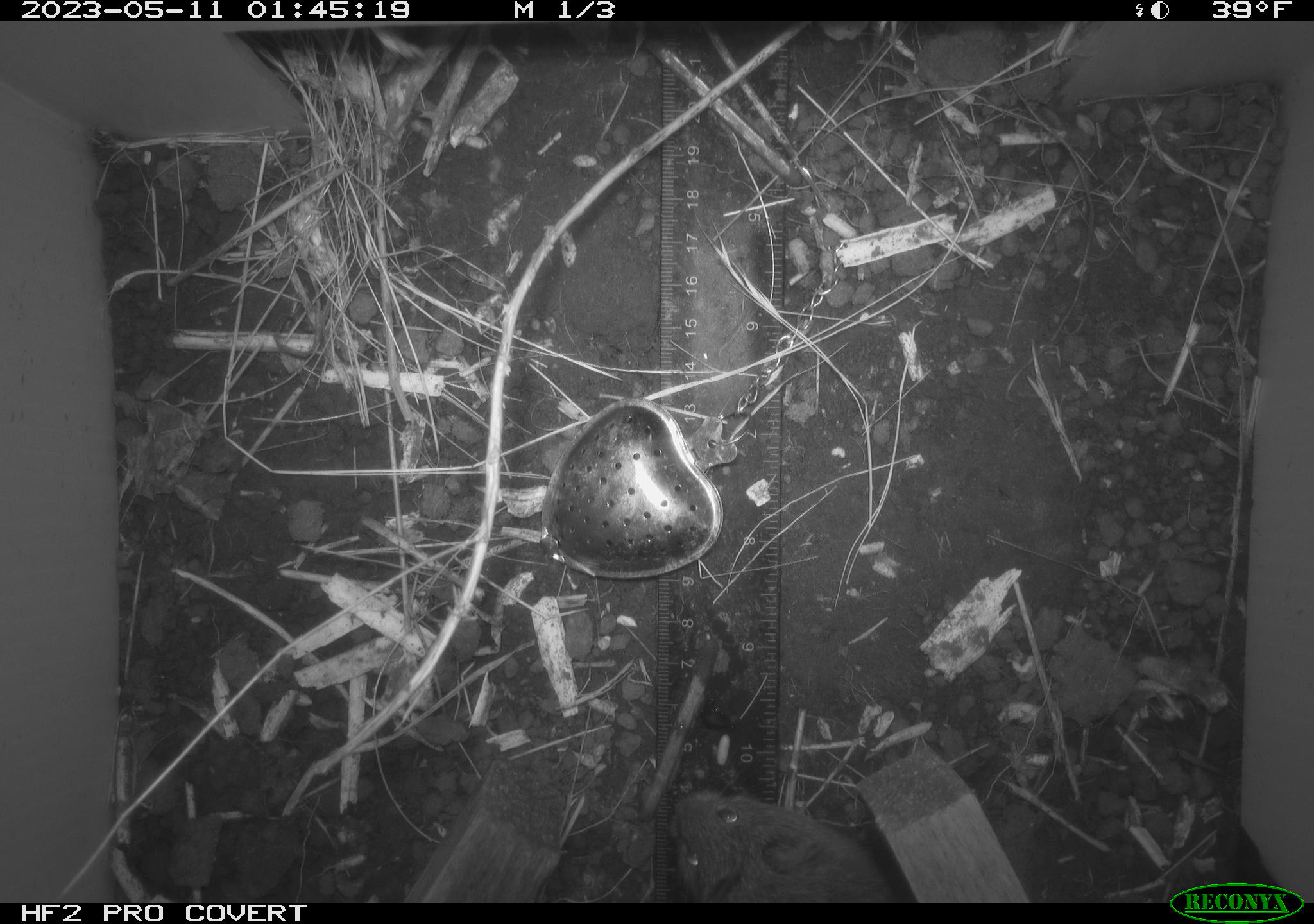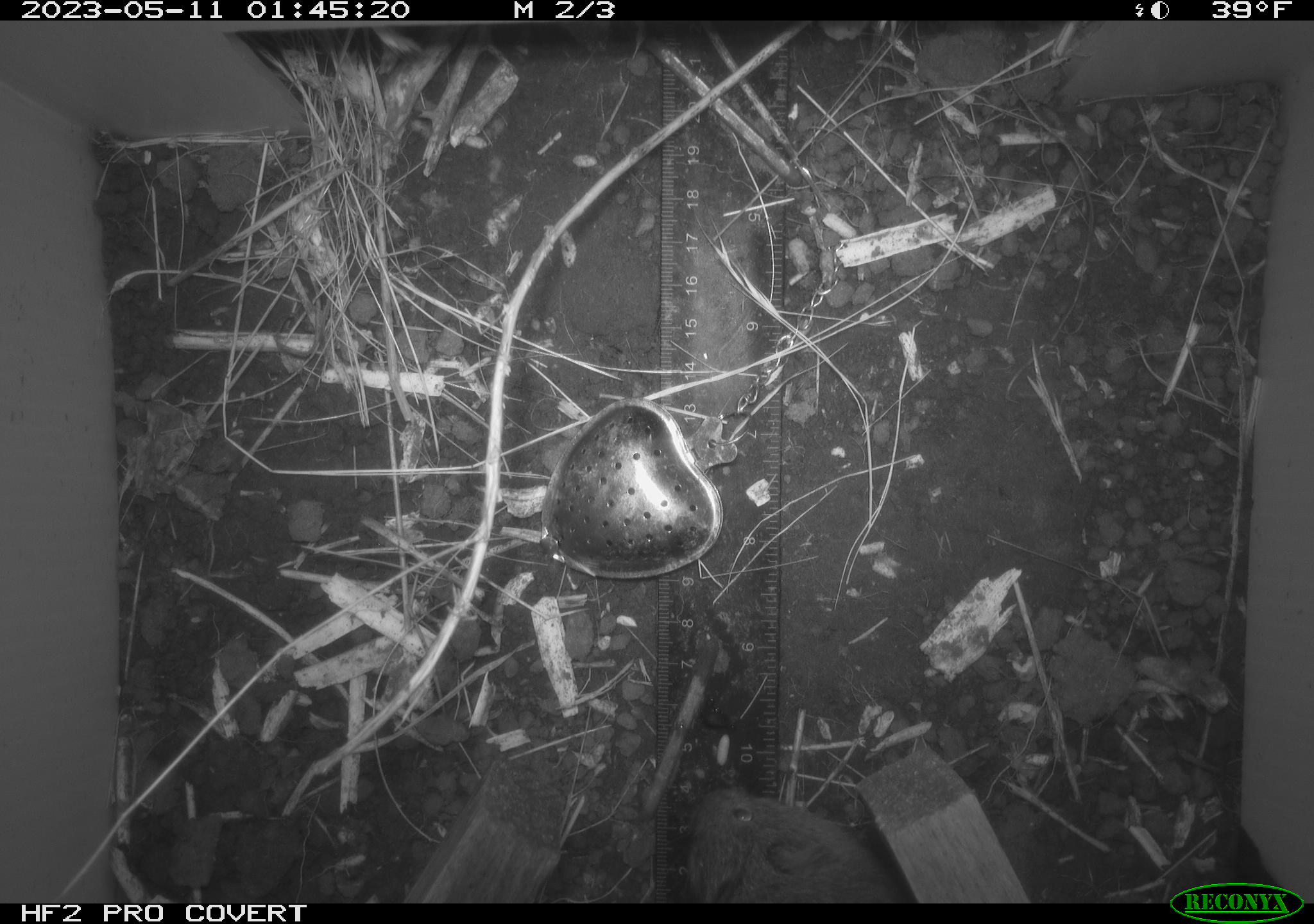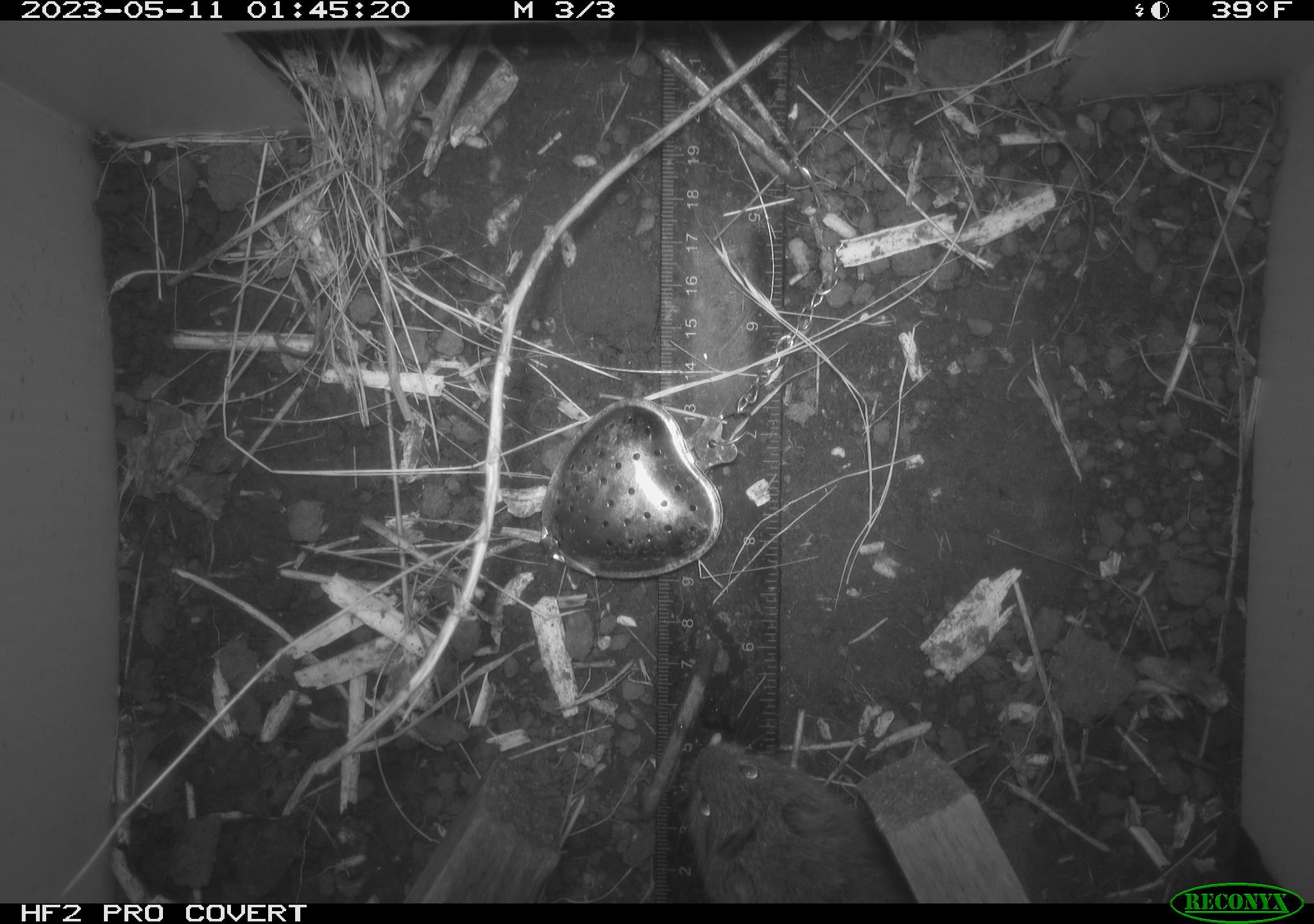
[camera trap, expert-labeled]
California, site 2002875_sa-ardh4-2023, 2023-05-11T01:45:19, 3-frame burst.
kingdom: Animalia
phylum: Chordata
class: Mammalia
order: Rodentia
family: Cricetidae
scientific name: Arvicolinae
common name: voles, lemmings, and muskrats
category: arvicolinae subfamily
Arvicolinae subfamily (voles, lemmings, and muskrats) (Arvicolinae).